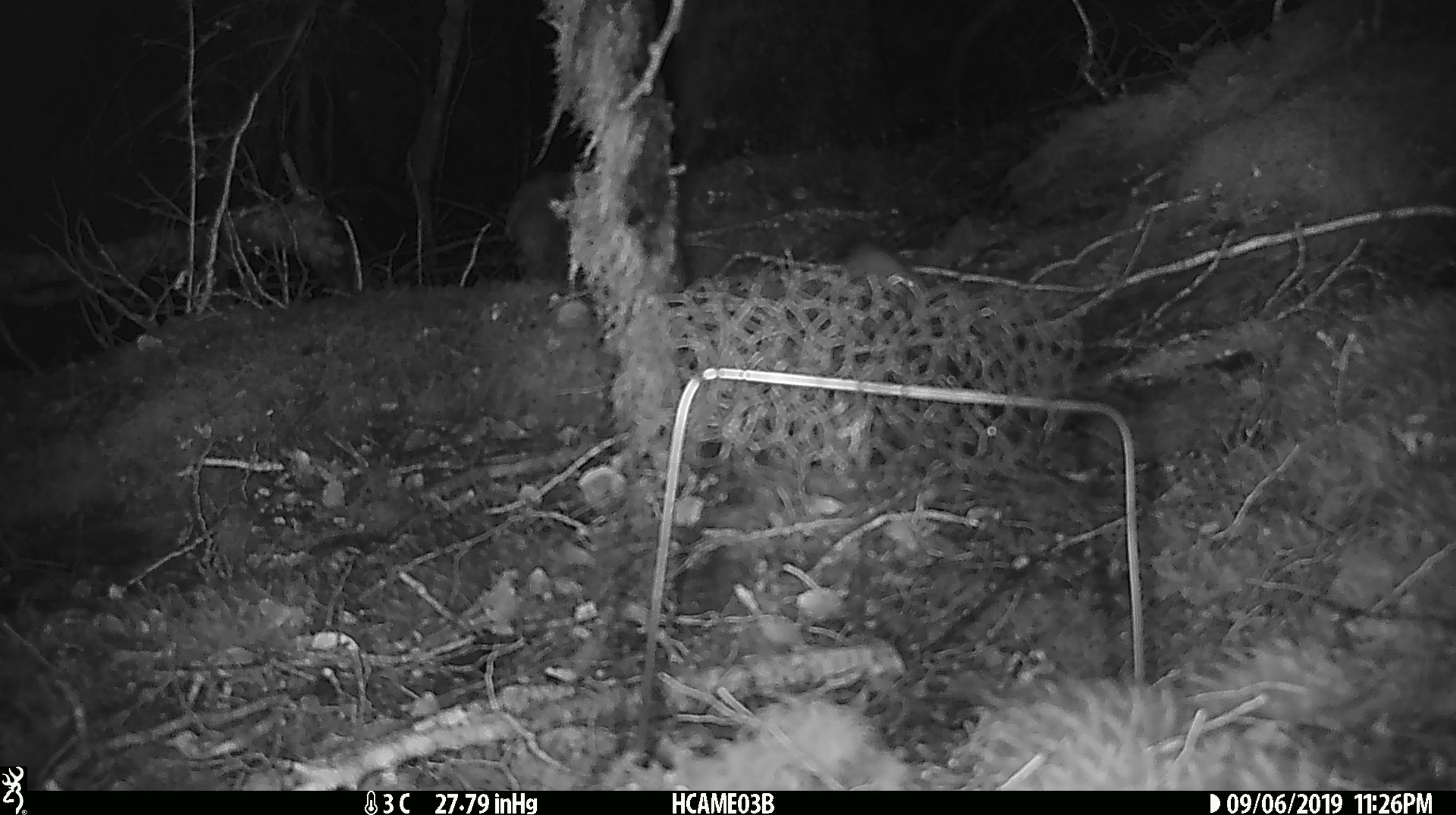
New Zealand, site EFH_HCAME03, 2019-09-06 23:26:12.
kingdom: Animalia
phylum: Chordata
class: Mammalia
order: Rodentia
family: Muridae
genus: Mus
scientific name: Mus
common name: mouse